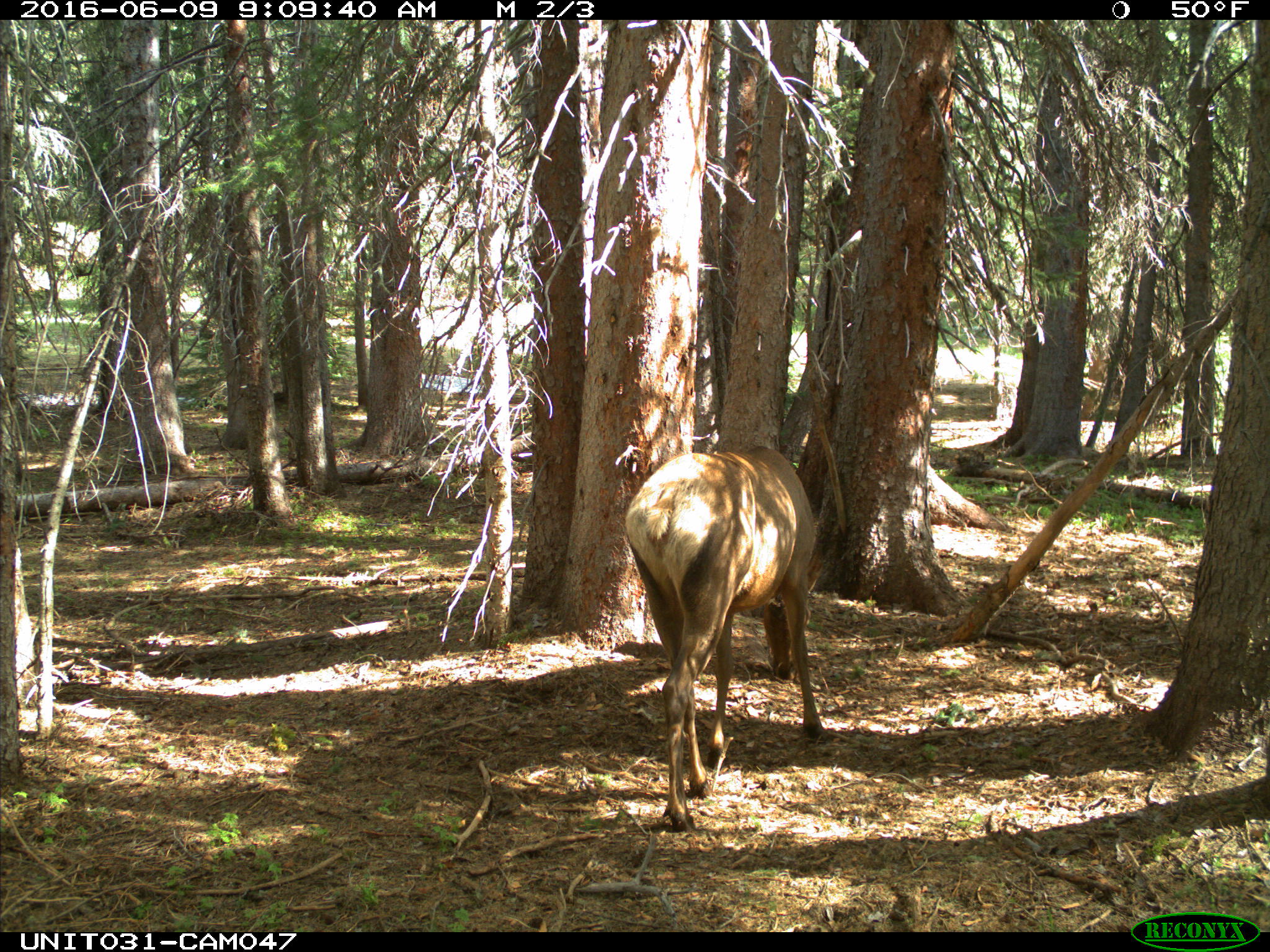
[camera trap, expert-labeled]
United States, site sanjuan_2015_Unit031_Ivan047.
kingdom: Animalia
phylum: Chordata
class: Mammalia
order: Artiodactyla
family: Cervidae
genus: Cervus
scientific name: Cervus elaphus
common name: red deer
Cervus elaphus (red deer).